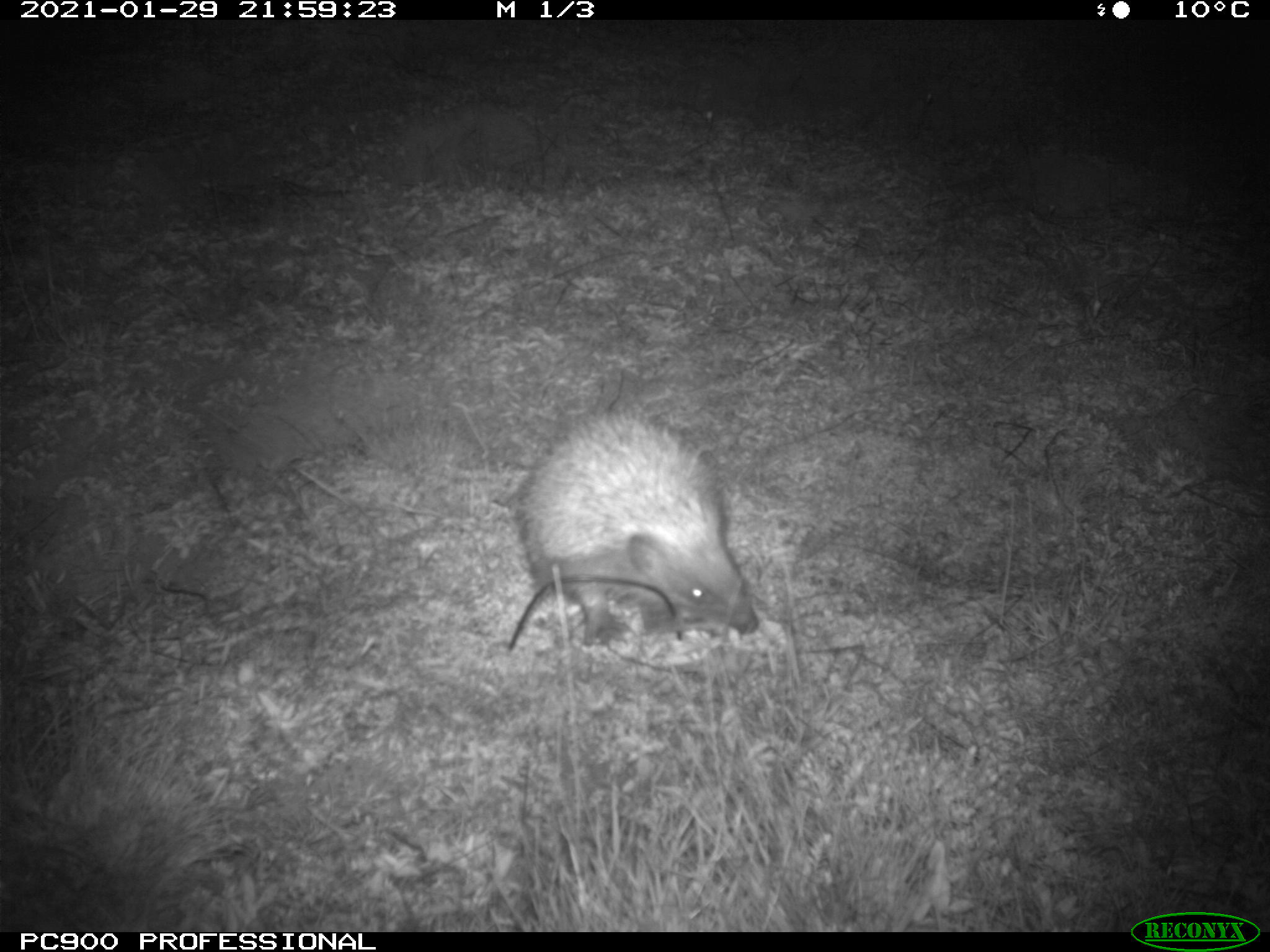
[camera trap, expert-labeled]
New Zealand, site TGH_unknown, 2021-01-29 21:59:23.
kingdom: Animalia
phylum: Chordata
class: Mammalia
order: Eulipotyphla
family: Erinaceidae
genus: Erinaceus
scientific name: Erinaceus europaeus europaeus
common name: european hedgehog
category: hedgehog